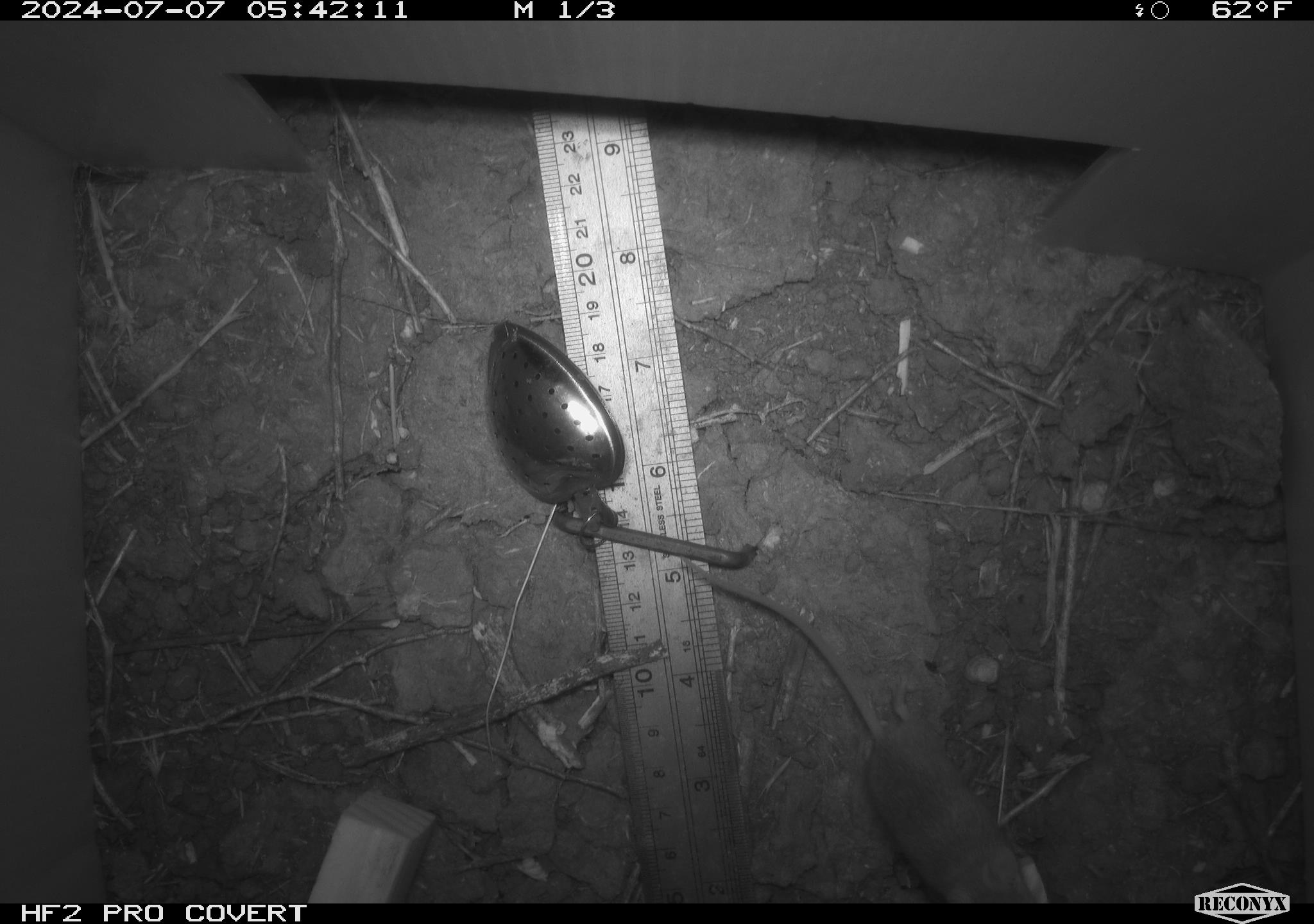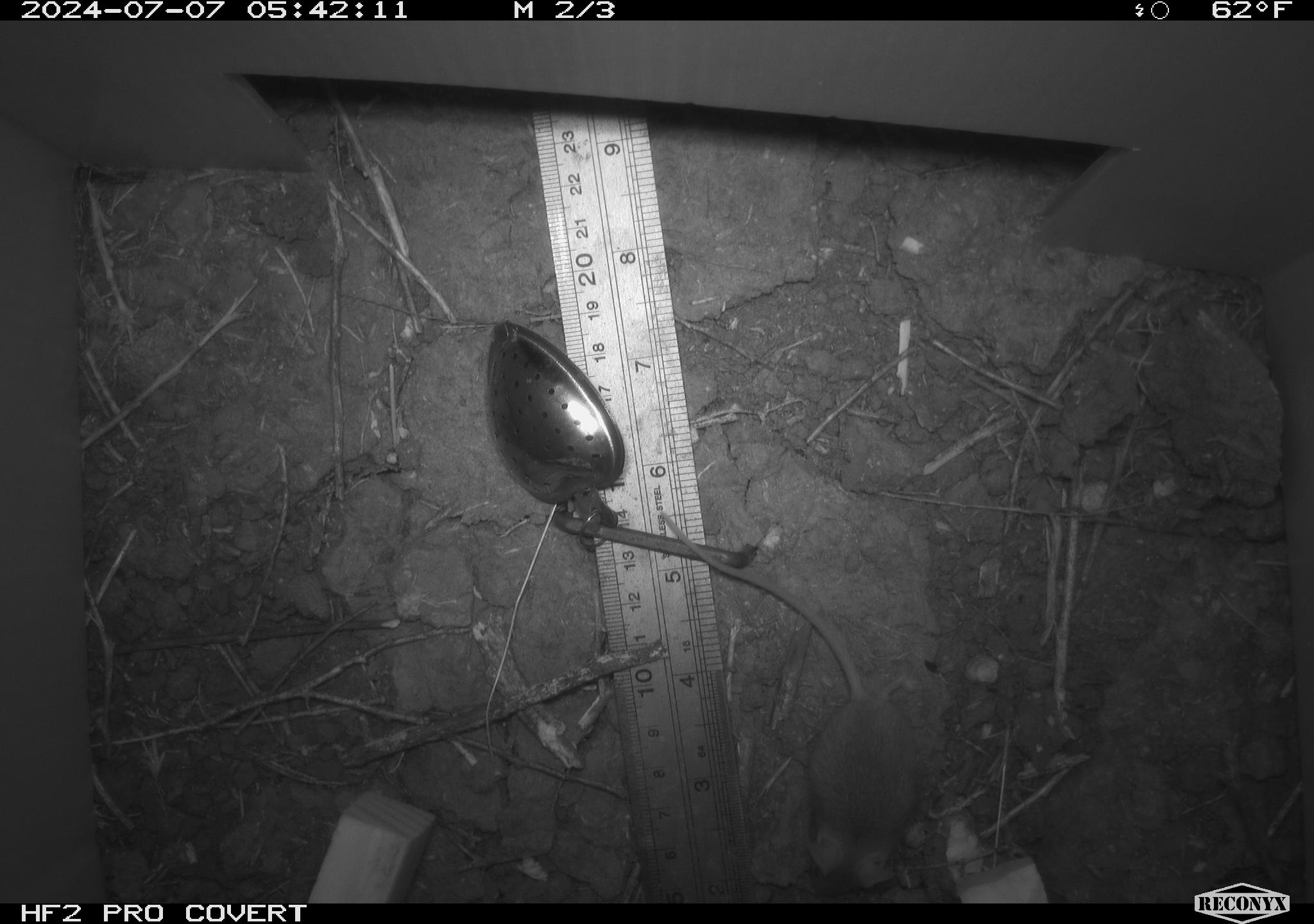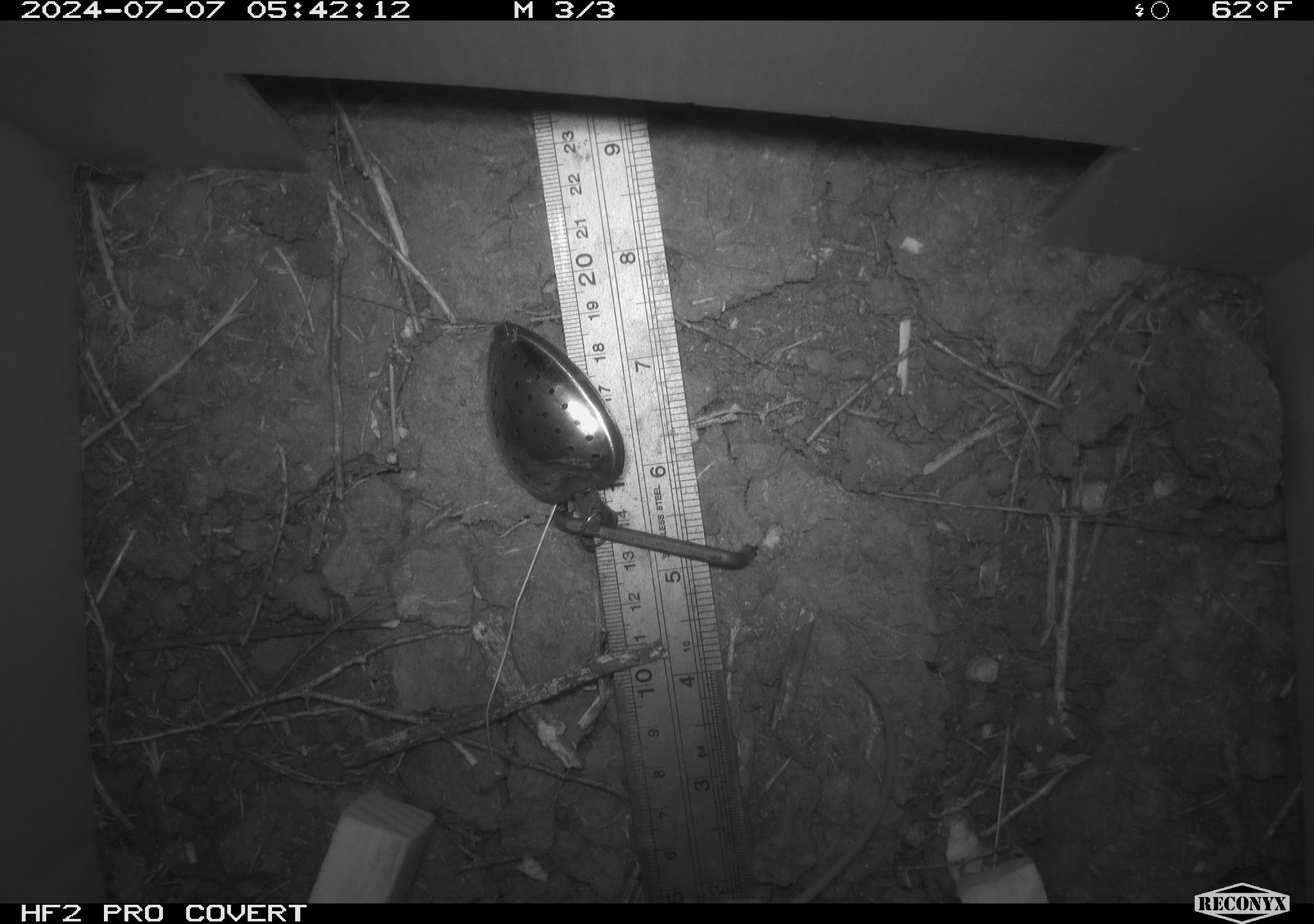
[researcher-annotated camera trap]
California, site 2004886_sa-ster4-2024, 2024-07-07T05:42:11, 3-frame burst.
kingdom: Animalia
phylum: Chordata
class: Mammalia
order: Rodentia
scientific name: Rodentia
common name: mouse species